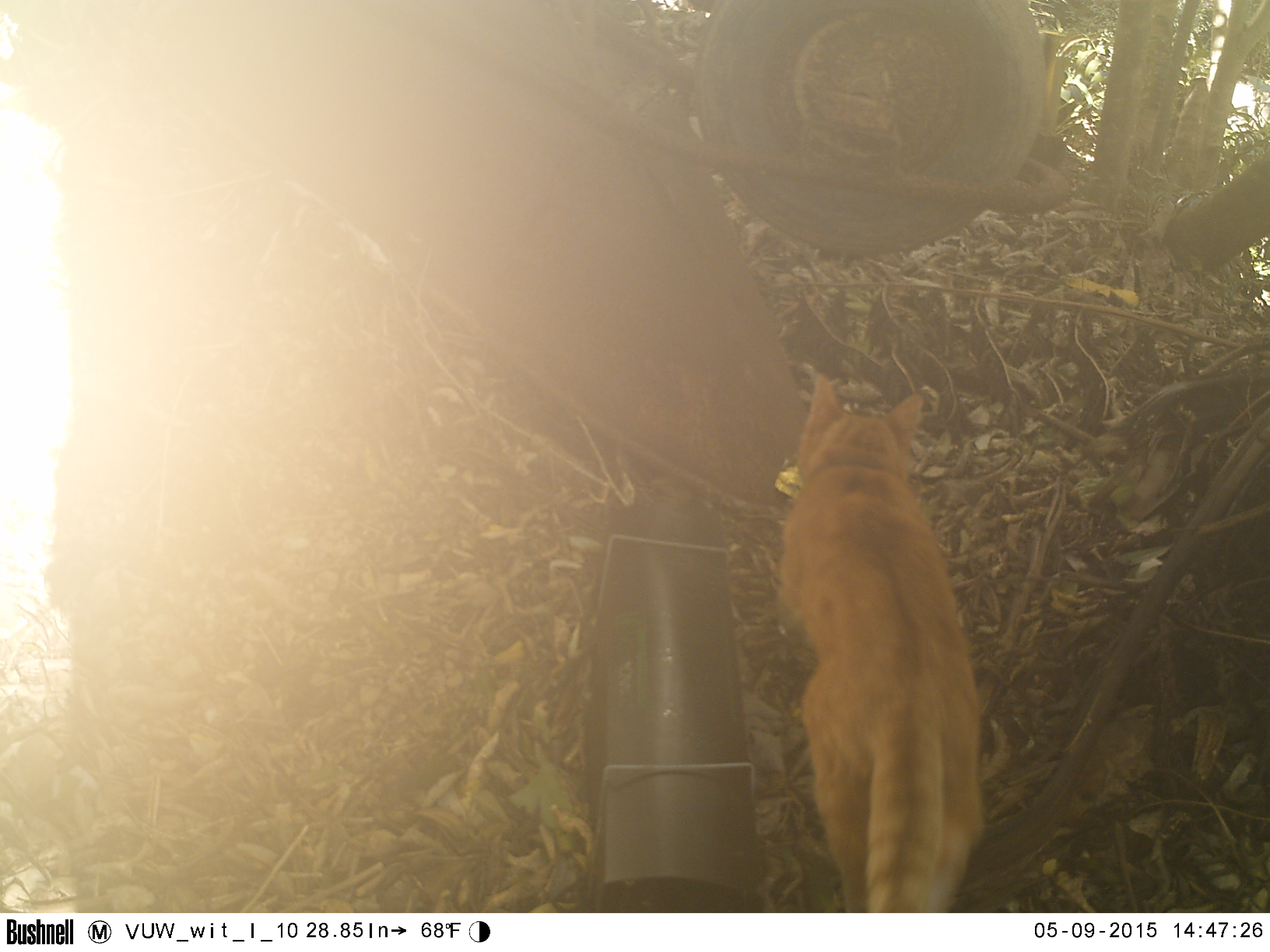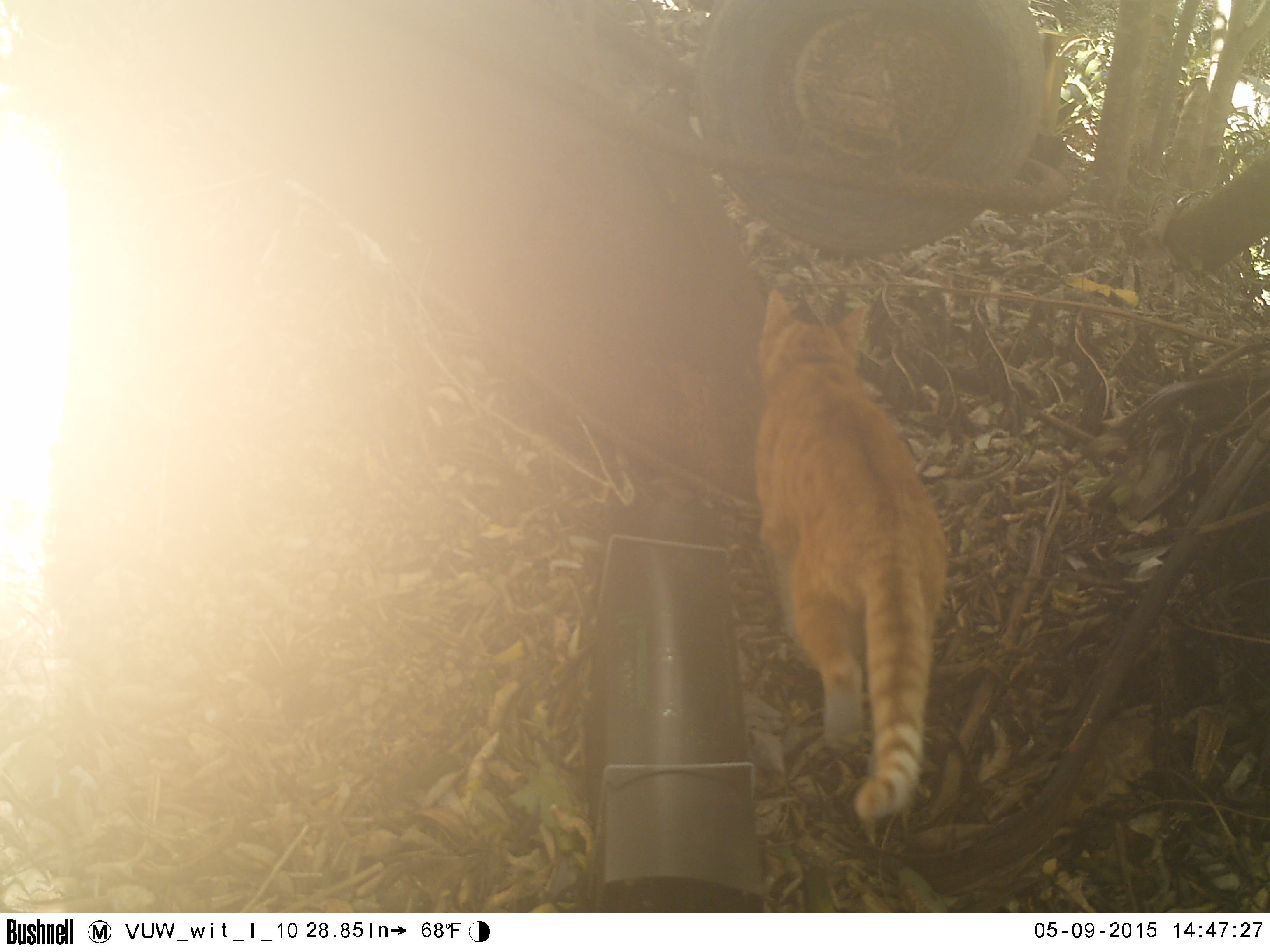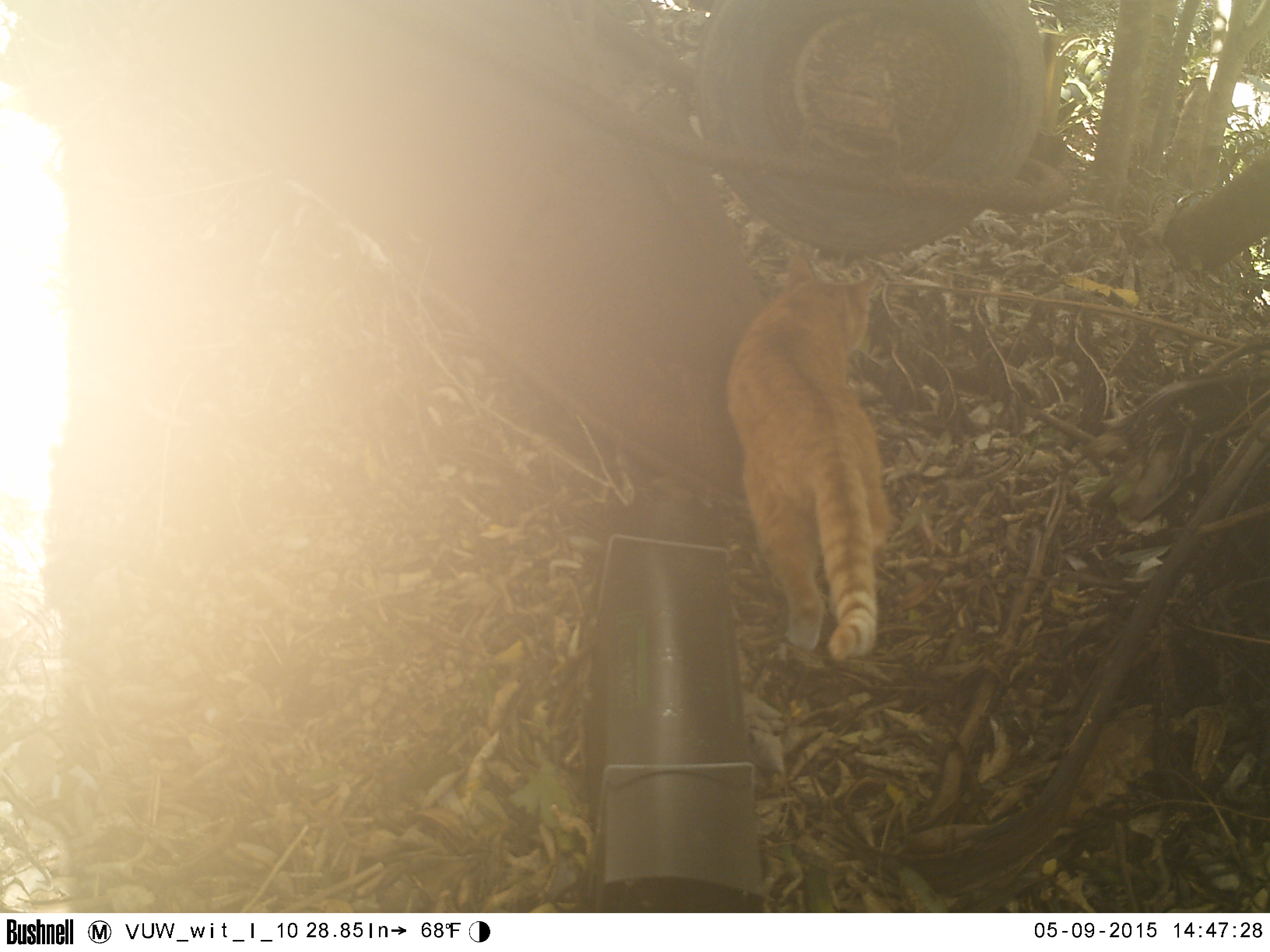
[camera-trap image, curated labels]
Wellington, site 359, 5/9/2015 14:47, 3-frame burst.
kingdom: Animalia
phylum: Chordata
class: Mammalia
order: Carnivora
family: Felidae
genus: Felis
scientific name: Felis catus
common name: cat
Cat (Felis catus).